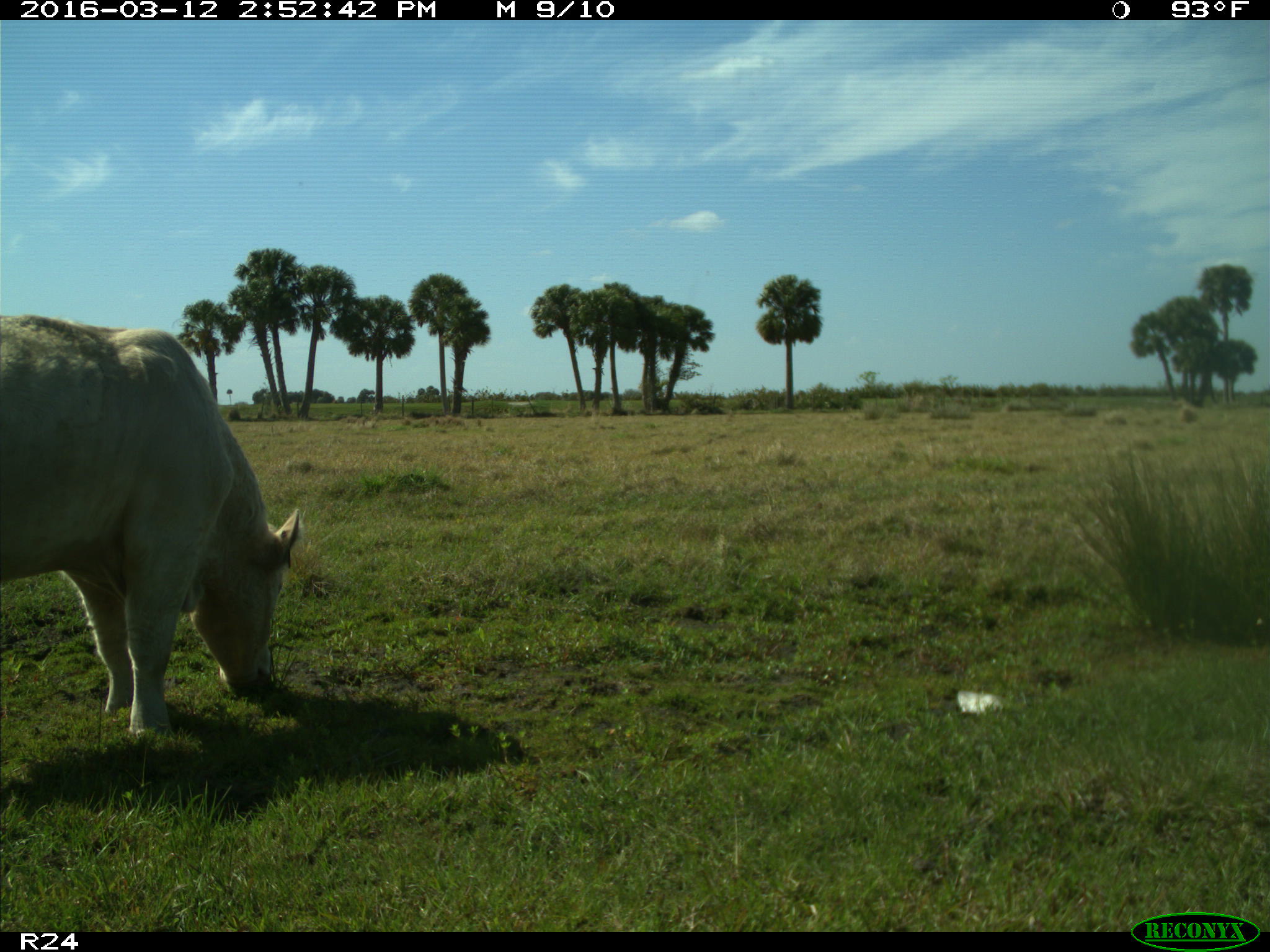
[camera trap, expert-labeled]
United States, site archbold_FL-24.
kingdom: Animalia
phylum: Chordata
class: Mammalia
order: Artiodactyla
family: Bovidae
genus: Bos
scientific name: Bos taurus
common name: domestic cow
Bos taurus (domestic cow).